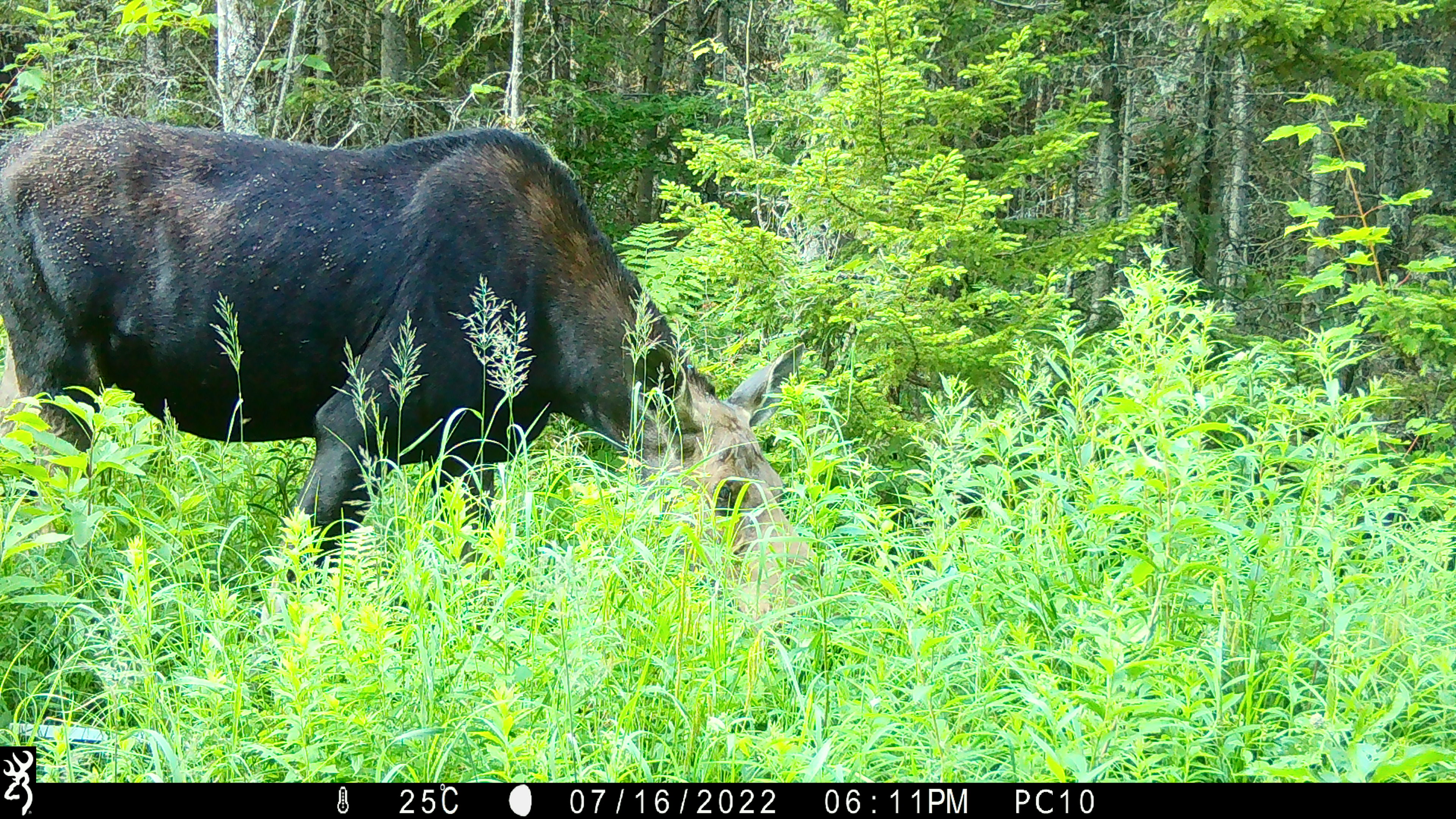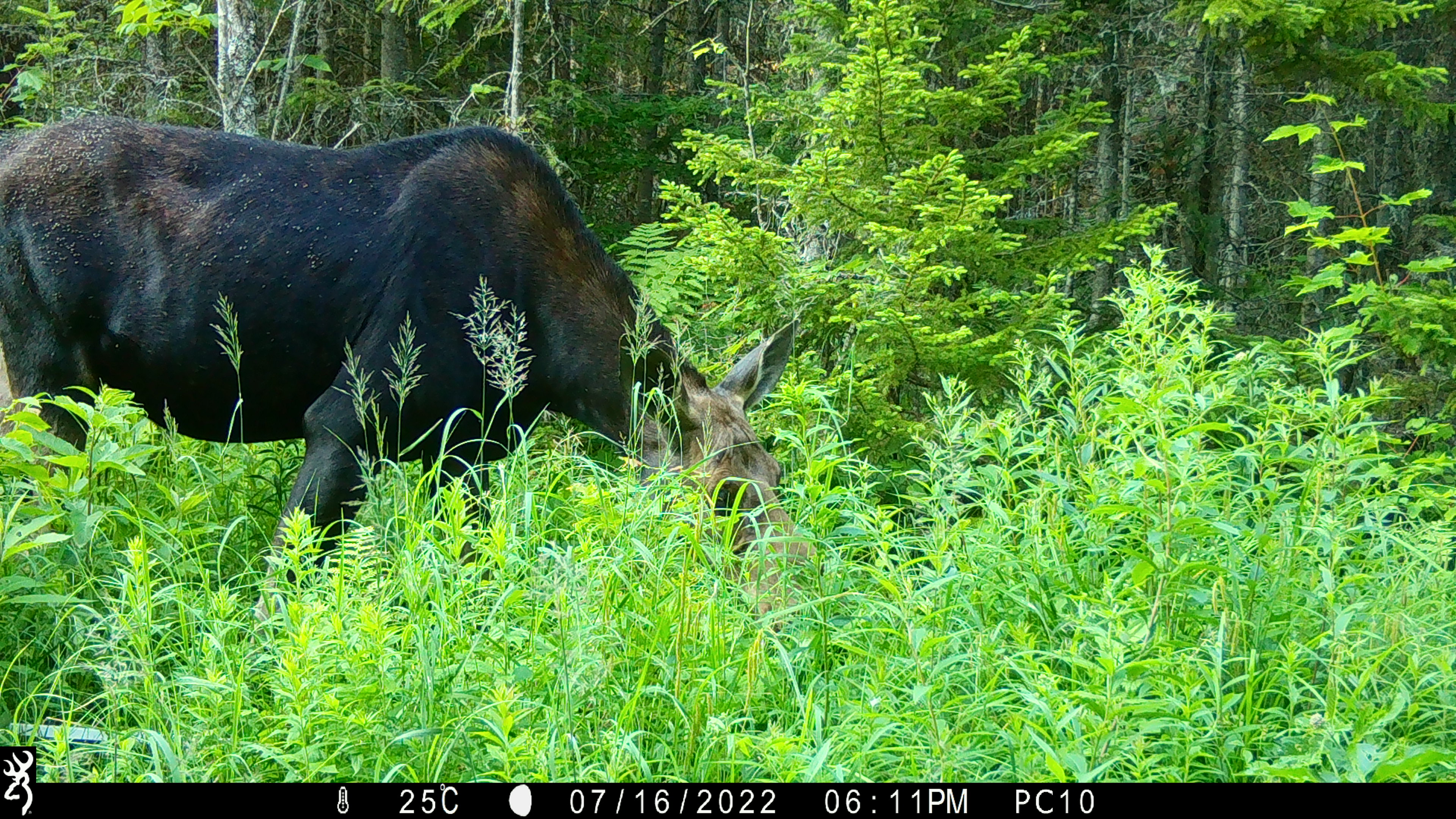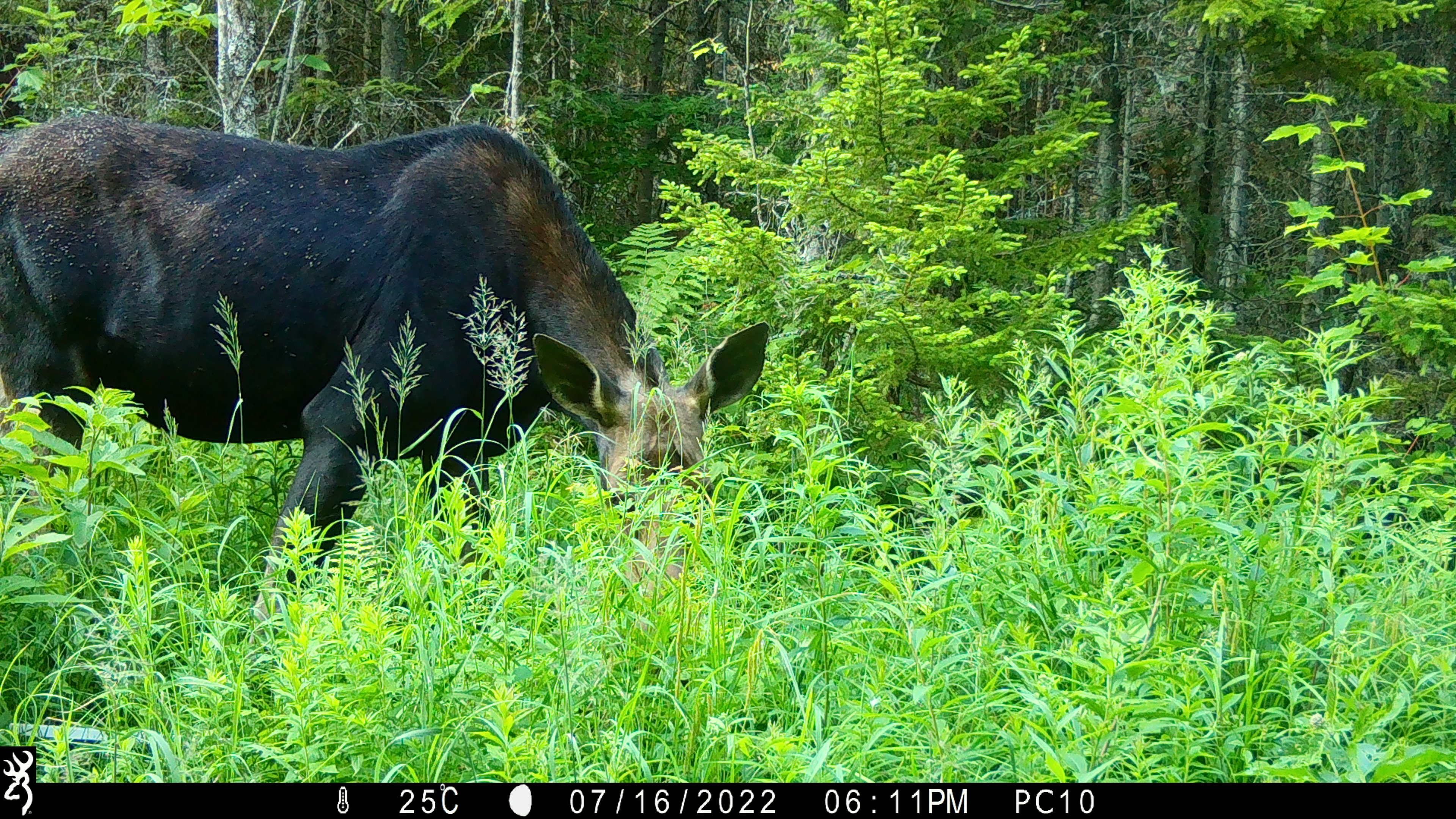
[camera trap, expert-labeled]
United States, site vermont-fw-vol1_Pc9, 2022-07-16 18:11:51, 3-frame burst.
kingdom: Animalia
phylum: Chordata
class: Mammalia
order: Artiodactyla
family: Cervidae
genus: Alces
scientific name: Alces alces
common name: moose